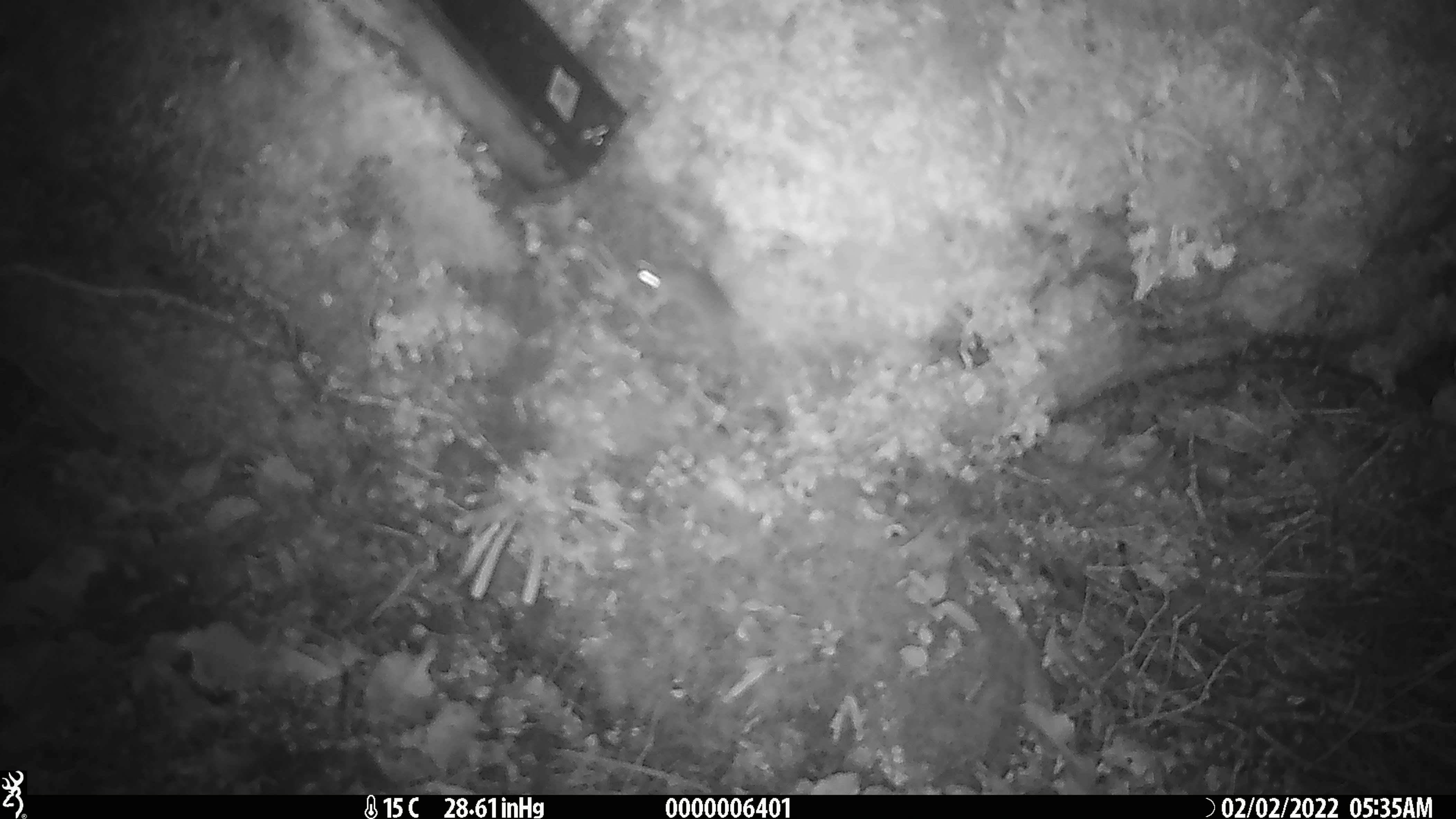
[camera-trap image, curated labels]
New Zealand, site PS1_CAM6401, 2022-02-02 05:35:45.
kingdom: Animalia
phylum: Chordata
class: Mammalia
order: Rodentia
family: Muridae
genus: Mus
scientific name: Mus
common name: mouse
Mouse (Mus).